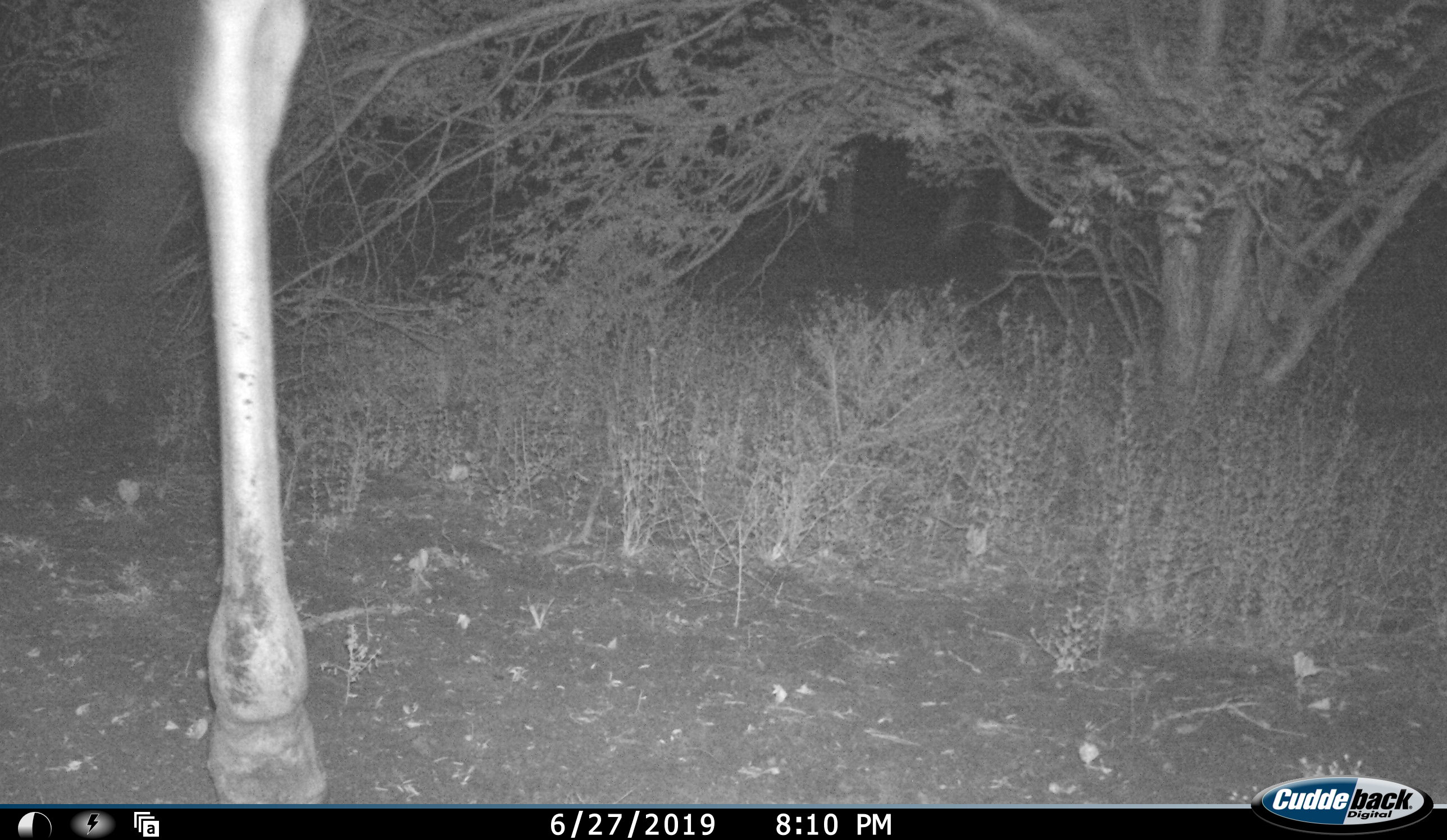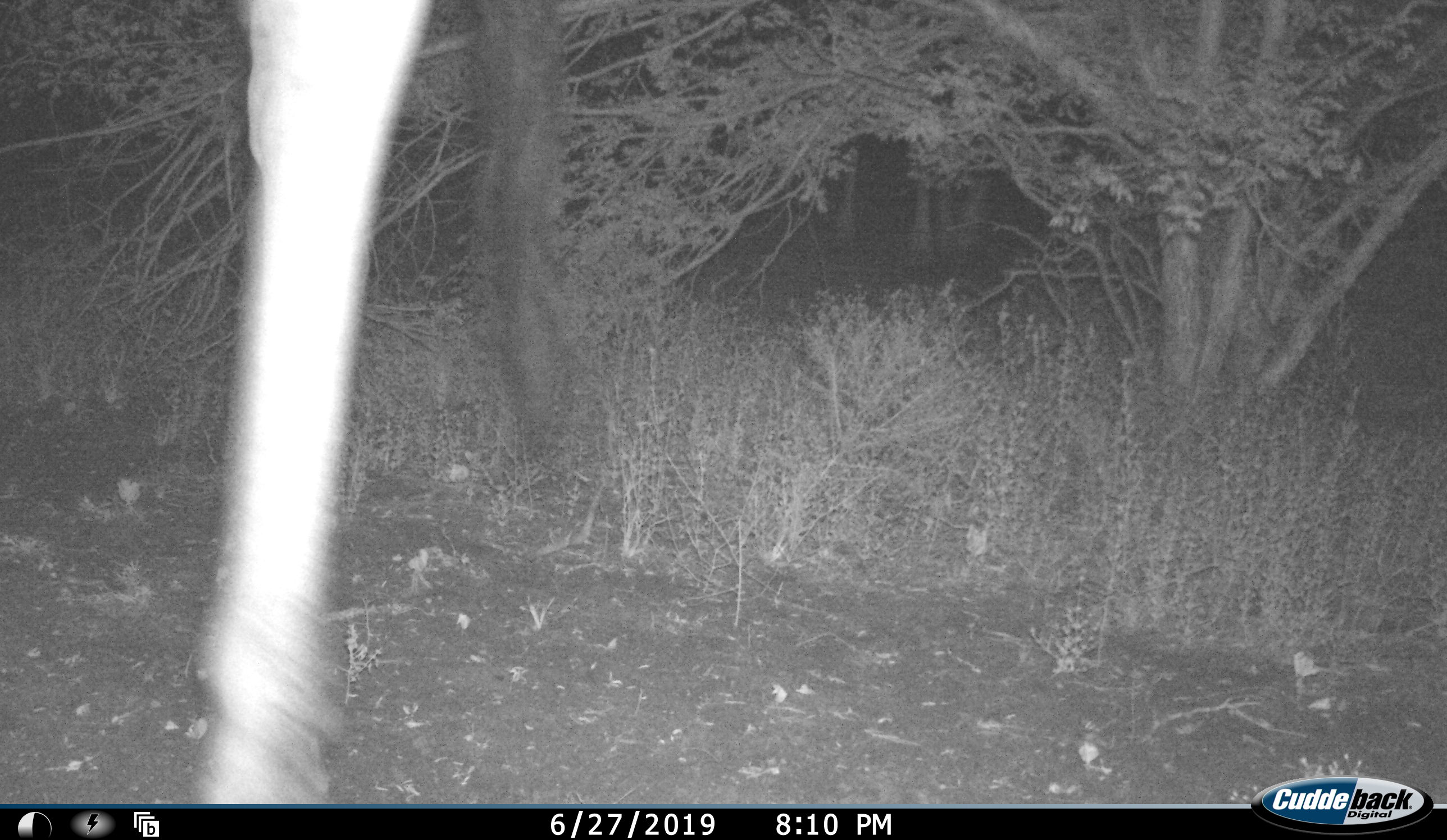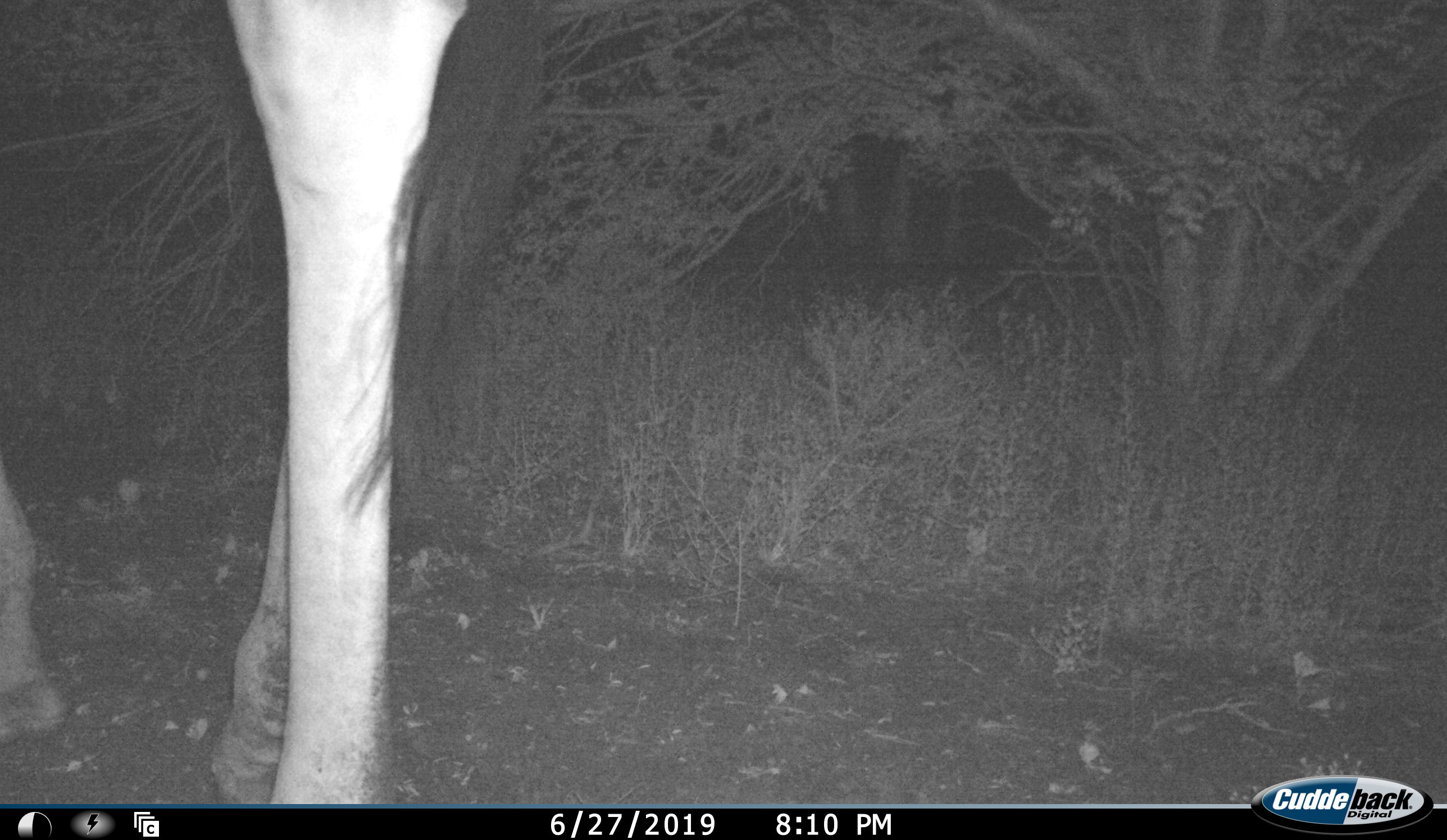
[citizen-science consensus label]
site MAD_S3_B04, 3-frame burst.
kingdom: Animalia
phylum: Chordata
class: Mammalia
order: Artiodactyla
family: Giraffidae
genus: Giraffa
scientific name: Giraffa camelopardalis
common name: giraffe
Giraffe (Giraffa camelopardalis), count 1. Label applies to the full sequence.